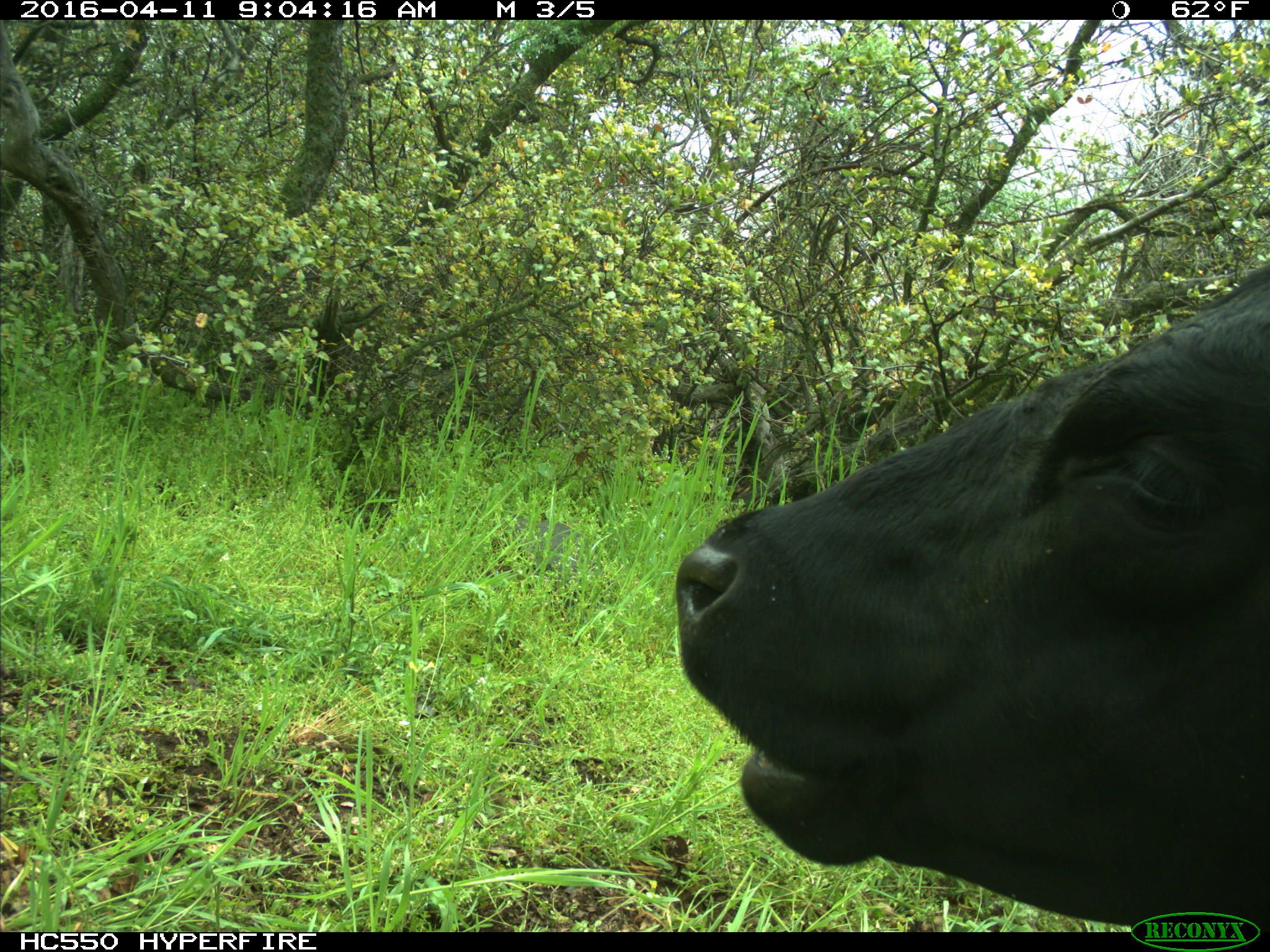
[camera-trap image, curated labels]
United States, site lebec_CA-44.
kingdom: Animalia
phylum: Chordata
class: Mammalia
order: Artiodactyla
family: Bovidae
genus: Bos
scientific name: Bos taurus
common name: domestic cow